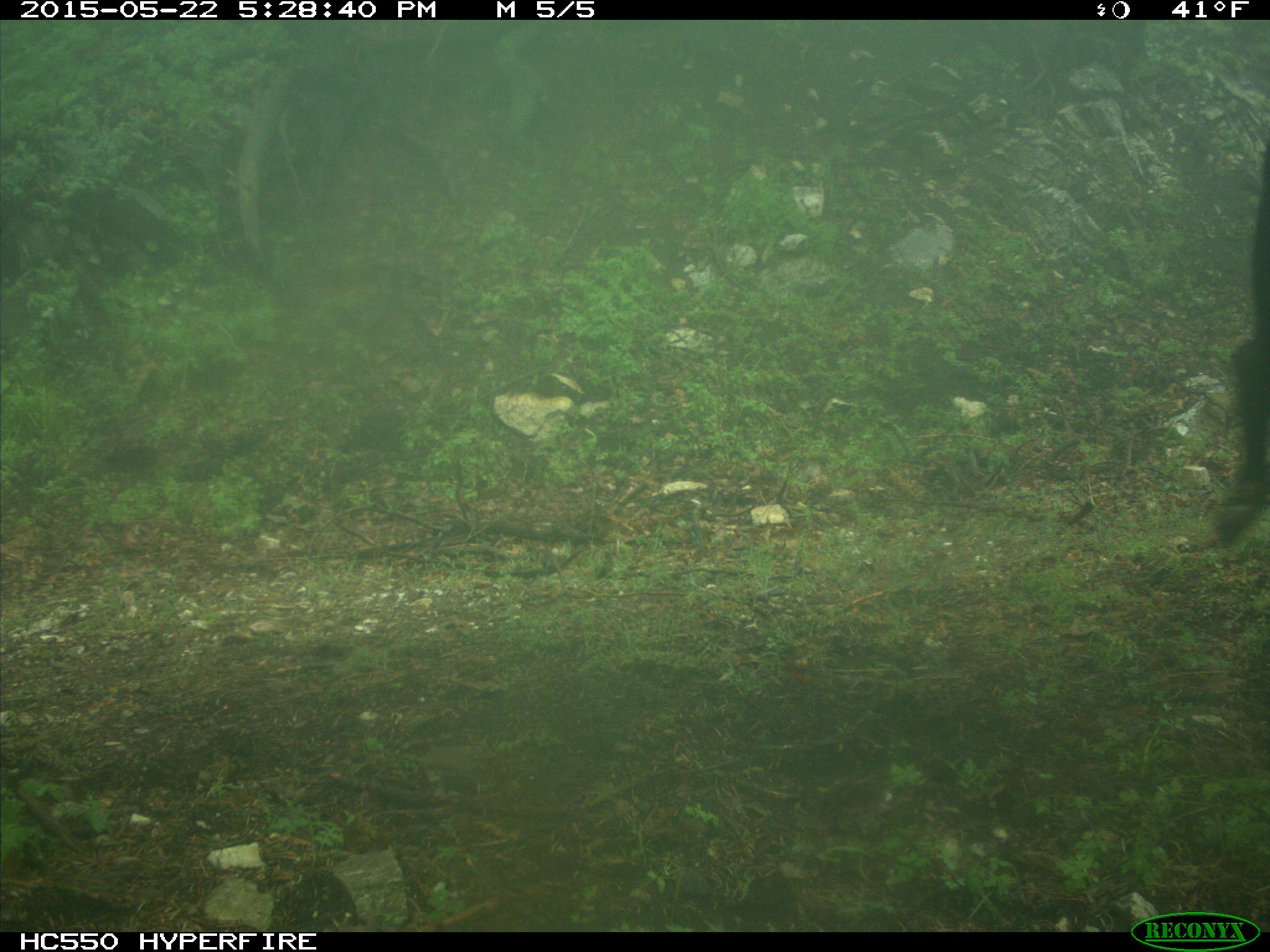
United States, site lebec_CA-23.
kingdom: Animalia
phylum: Chordata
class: Mammalia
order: Artiodactyla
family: Bovidae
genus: Bos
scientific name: Bos taurus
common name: domestic cow